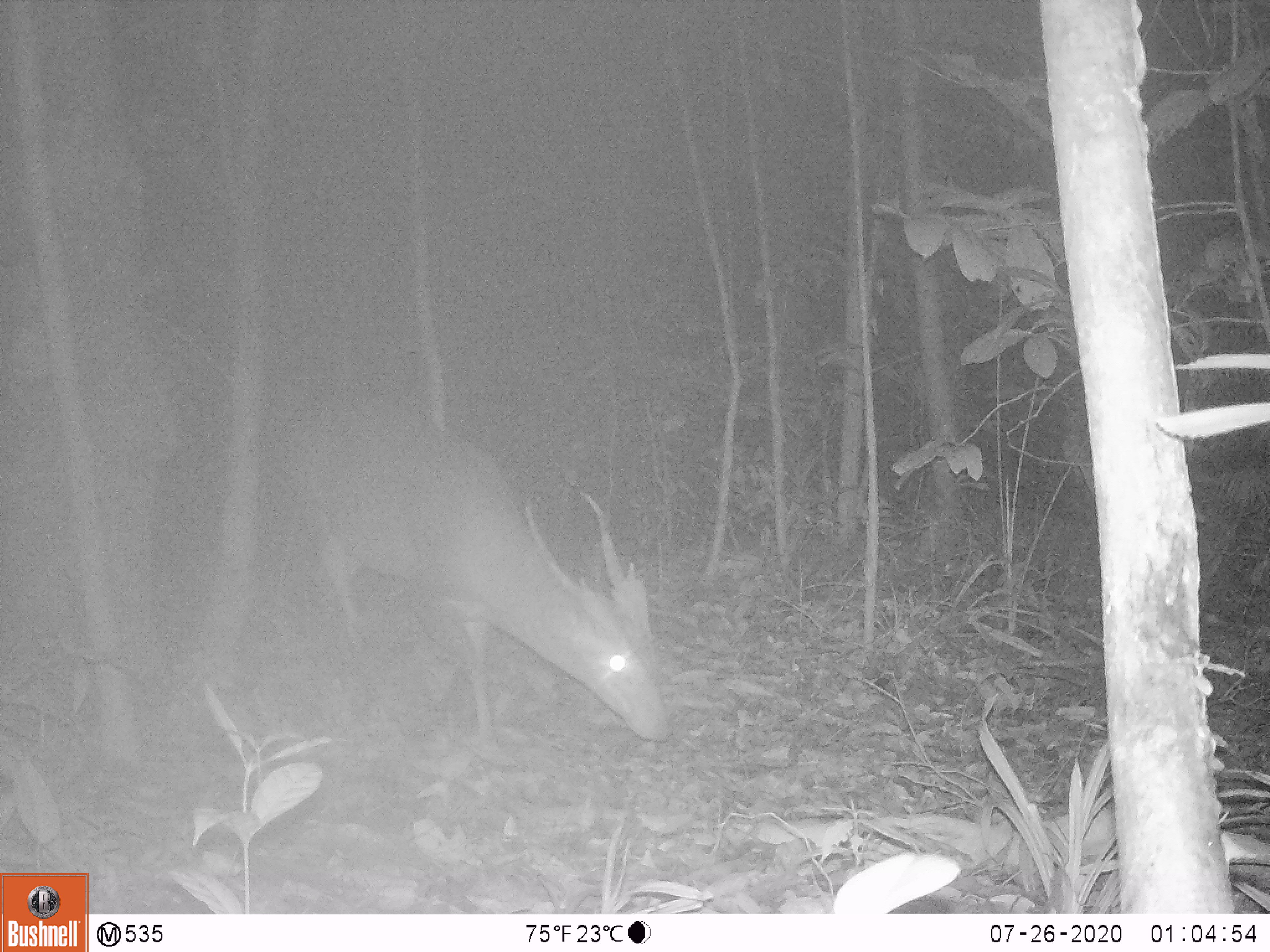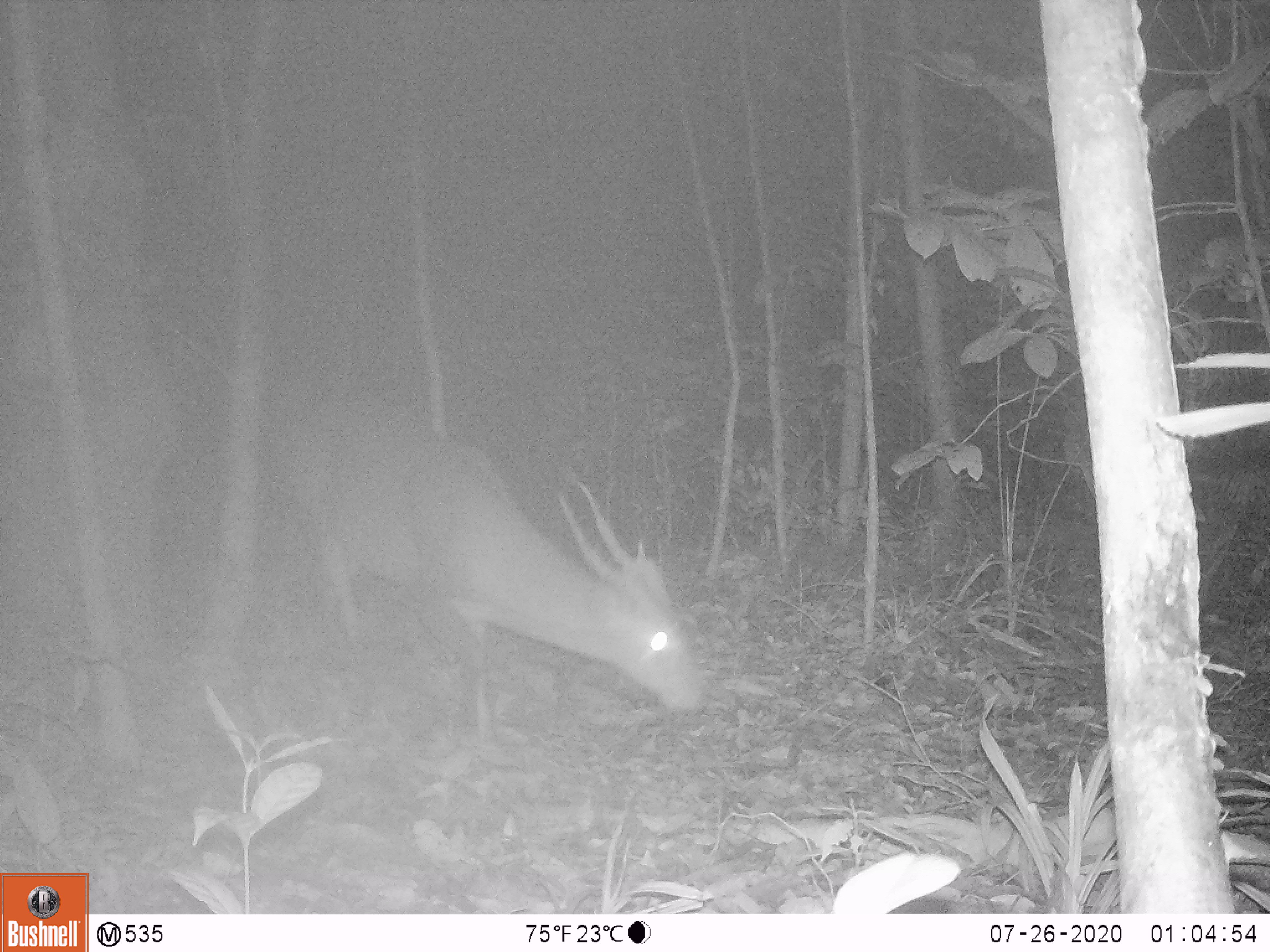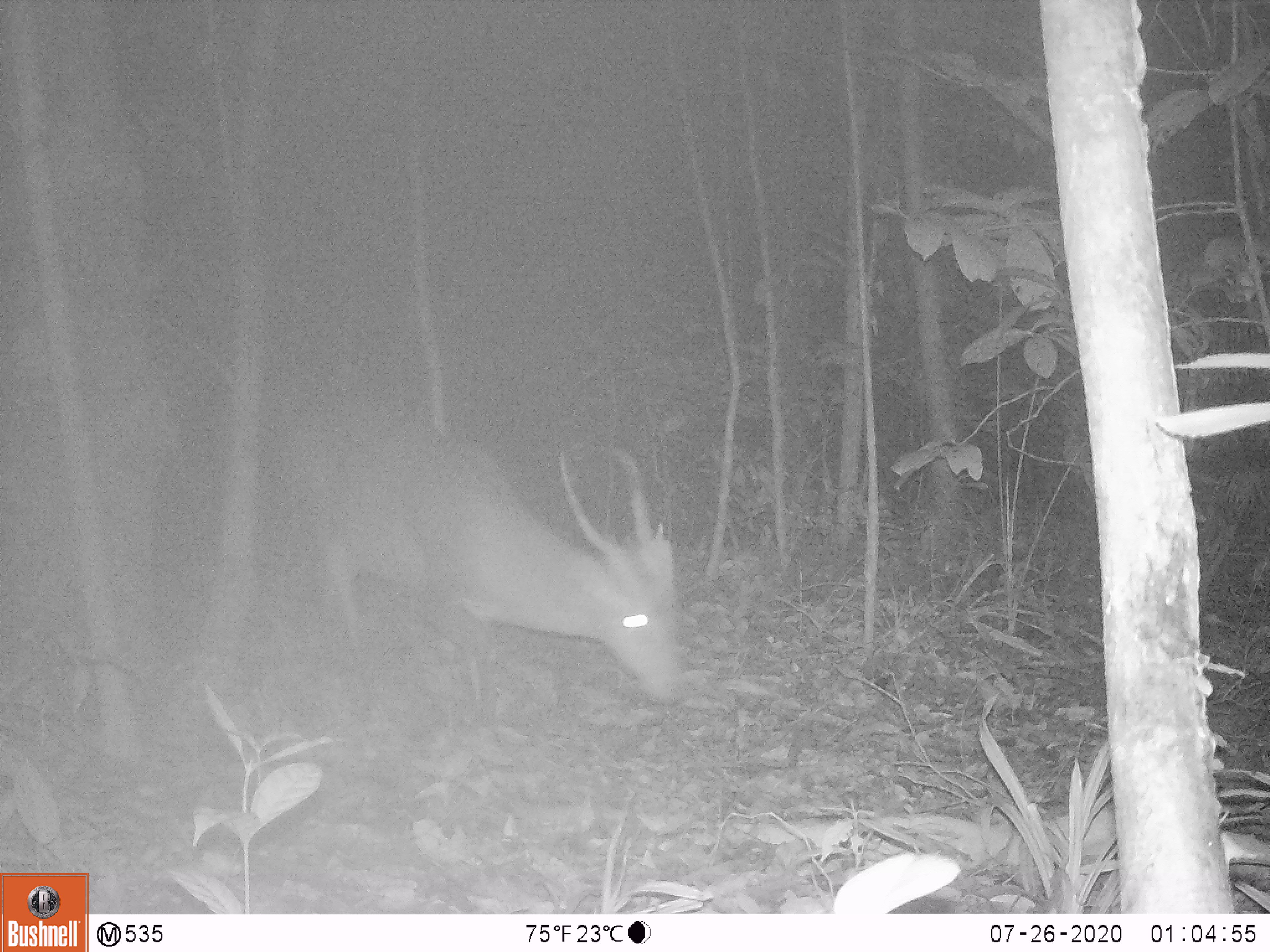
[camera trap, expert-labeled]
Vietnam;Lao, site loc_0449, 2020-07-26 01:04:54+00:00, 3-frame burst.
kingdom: Animalia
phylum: Chordata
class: Mammalia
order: Artiodactyla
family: Cervidae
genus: Muntiacus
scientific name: Muntiacus vuquangensis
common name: large-antlered muntjac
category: large antlered muntjac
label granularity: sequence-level